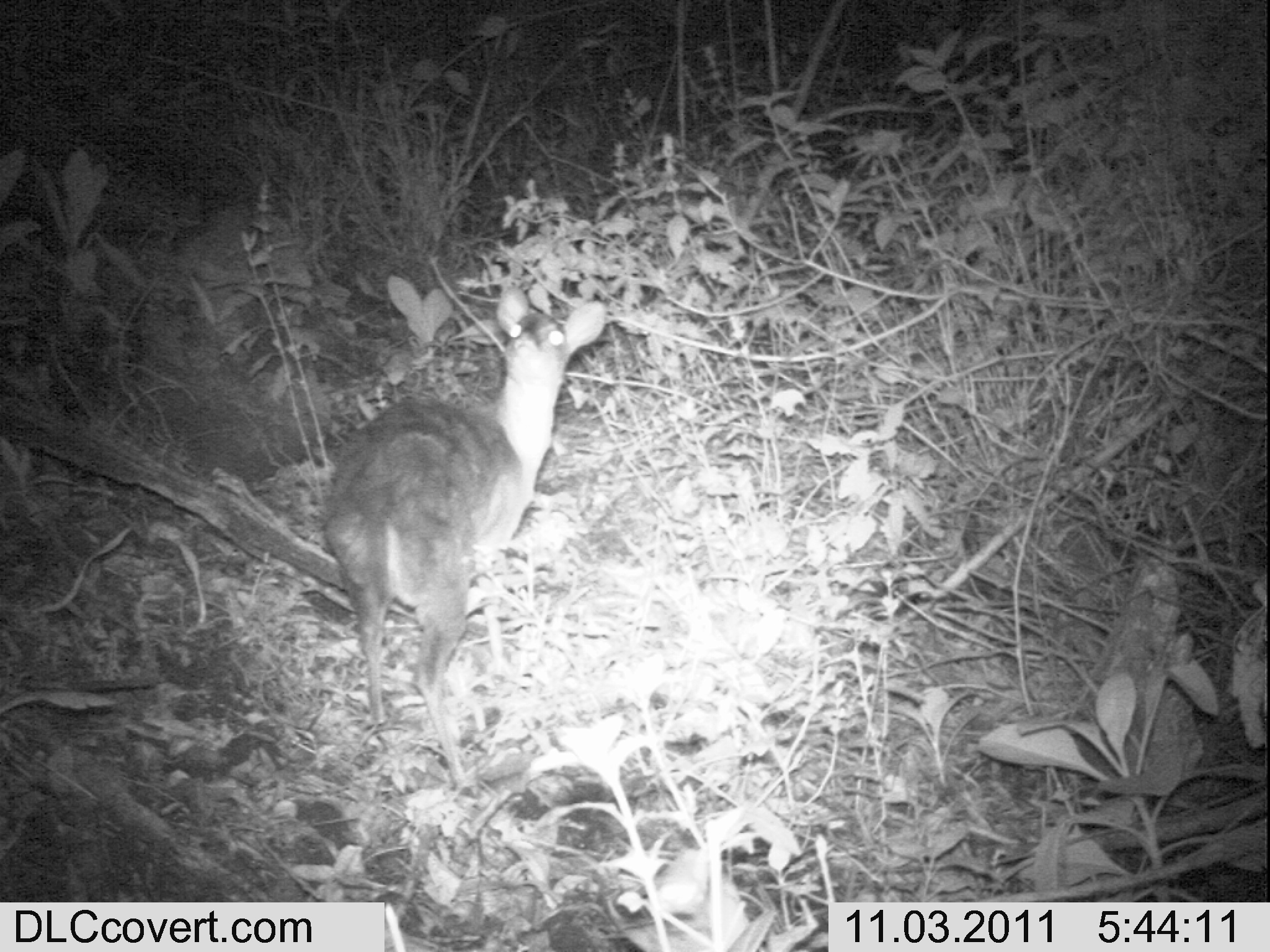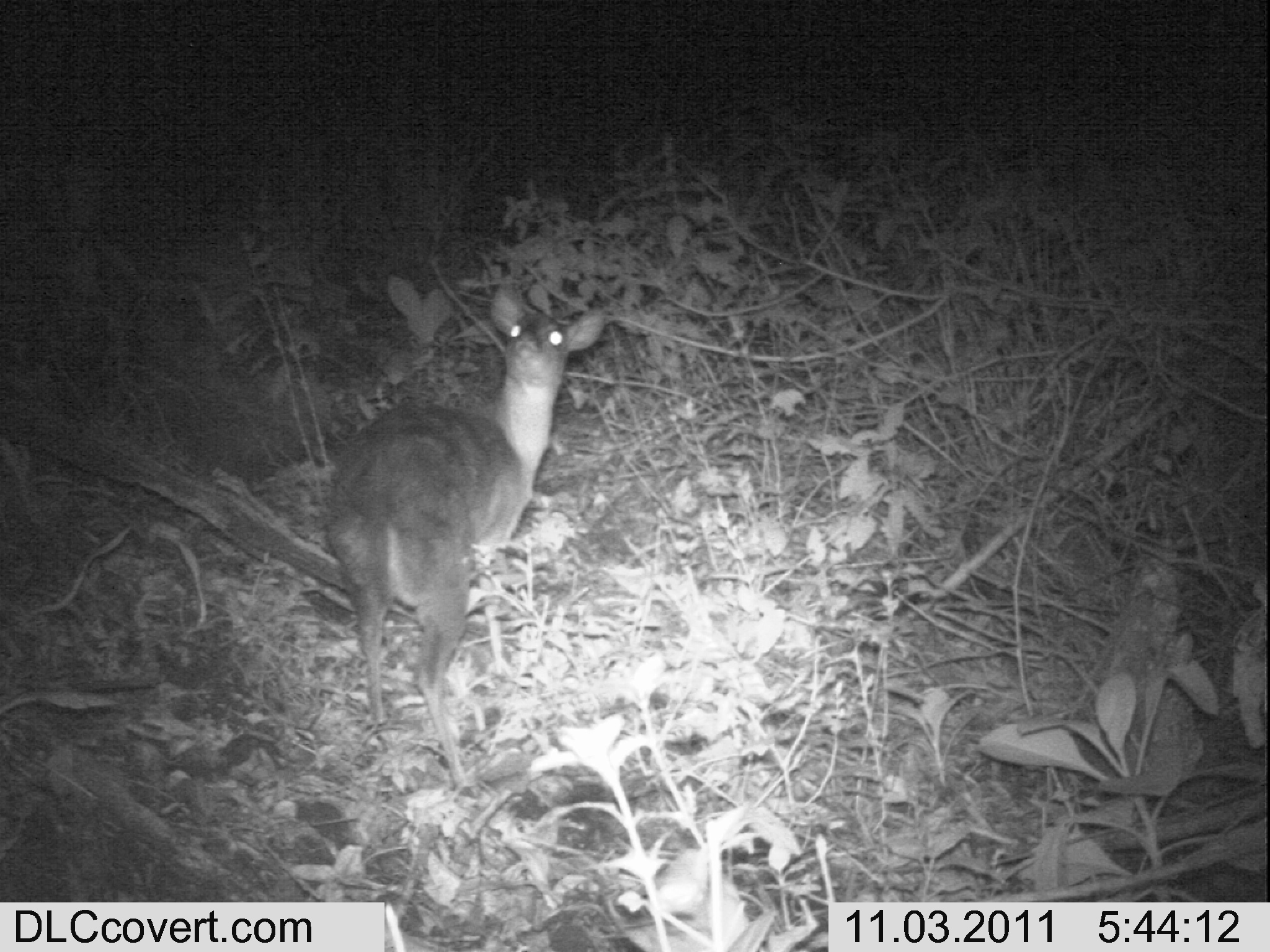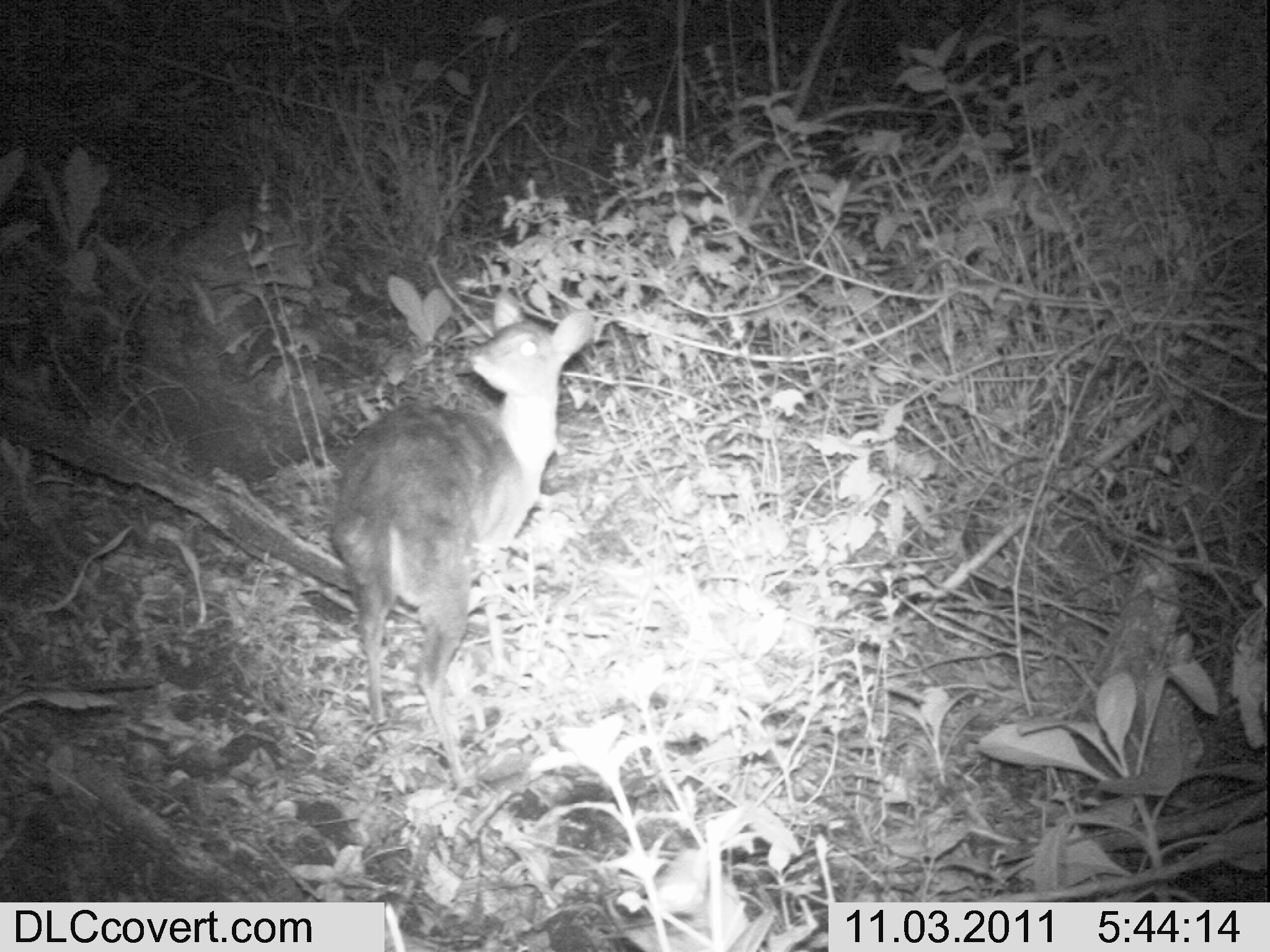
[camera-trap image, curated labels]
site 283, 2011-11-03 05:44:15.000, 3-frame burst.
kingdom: Animalia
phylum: Chordata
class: Mammalia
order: Artiodactyla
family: Bovidae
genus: Nesotragus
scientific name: Nesotragus moschatus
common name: suni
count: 1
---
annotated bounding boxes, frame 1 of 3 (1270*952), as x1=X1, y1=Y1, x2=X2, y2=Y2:
nesotragus moschatus: x1=310, y1=282, x2=608, y2=793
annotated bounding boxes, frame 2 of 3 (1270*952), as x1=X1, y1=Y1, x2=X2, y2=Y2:
nesotragus moschatus: x1=310, y1=276, x2=608, y2=796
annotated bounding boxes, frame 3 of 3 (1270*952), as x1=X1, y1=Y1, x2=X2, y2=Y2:
nesotragus moschatus: x1=321, y1=284, x2=598, y2=790